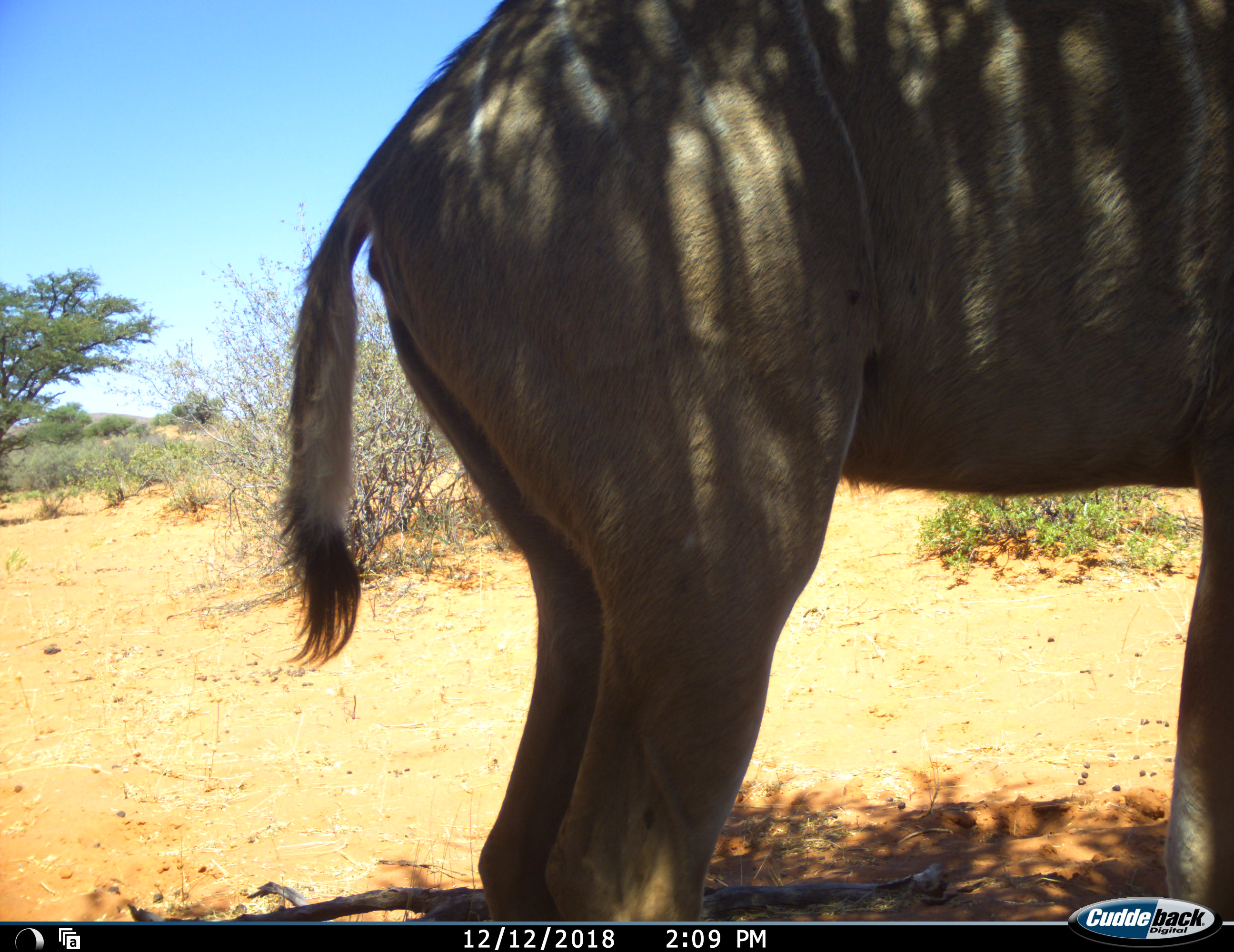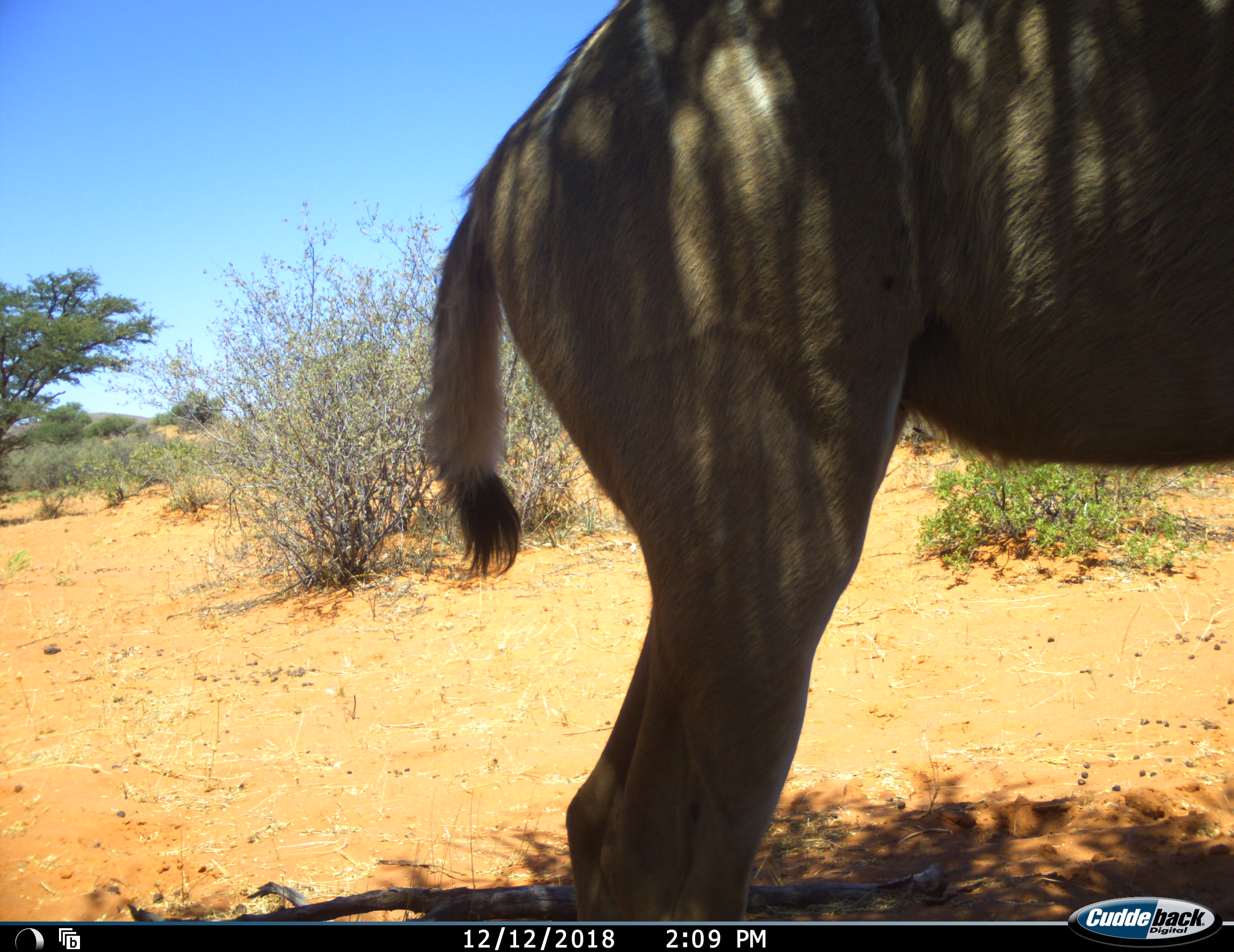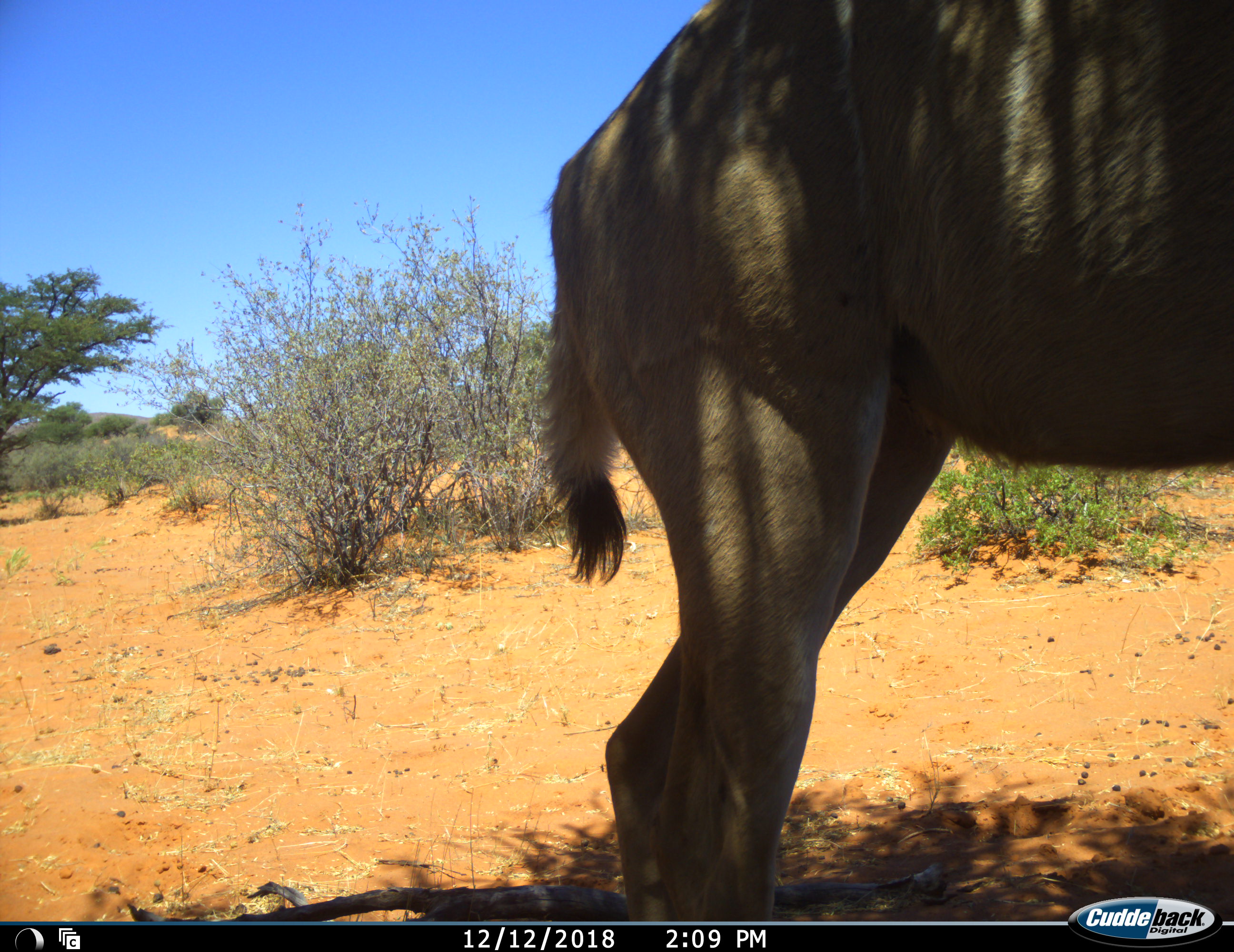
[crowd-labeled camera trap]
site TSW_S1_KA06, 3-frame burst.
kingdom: Animalia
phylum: Chordata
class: Mammalia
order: Artiodactyla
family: Bovidae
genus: Tragelaphus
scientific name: Tragelaphus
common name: kudu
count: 1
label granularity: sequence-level